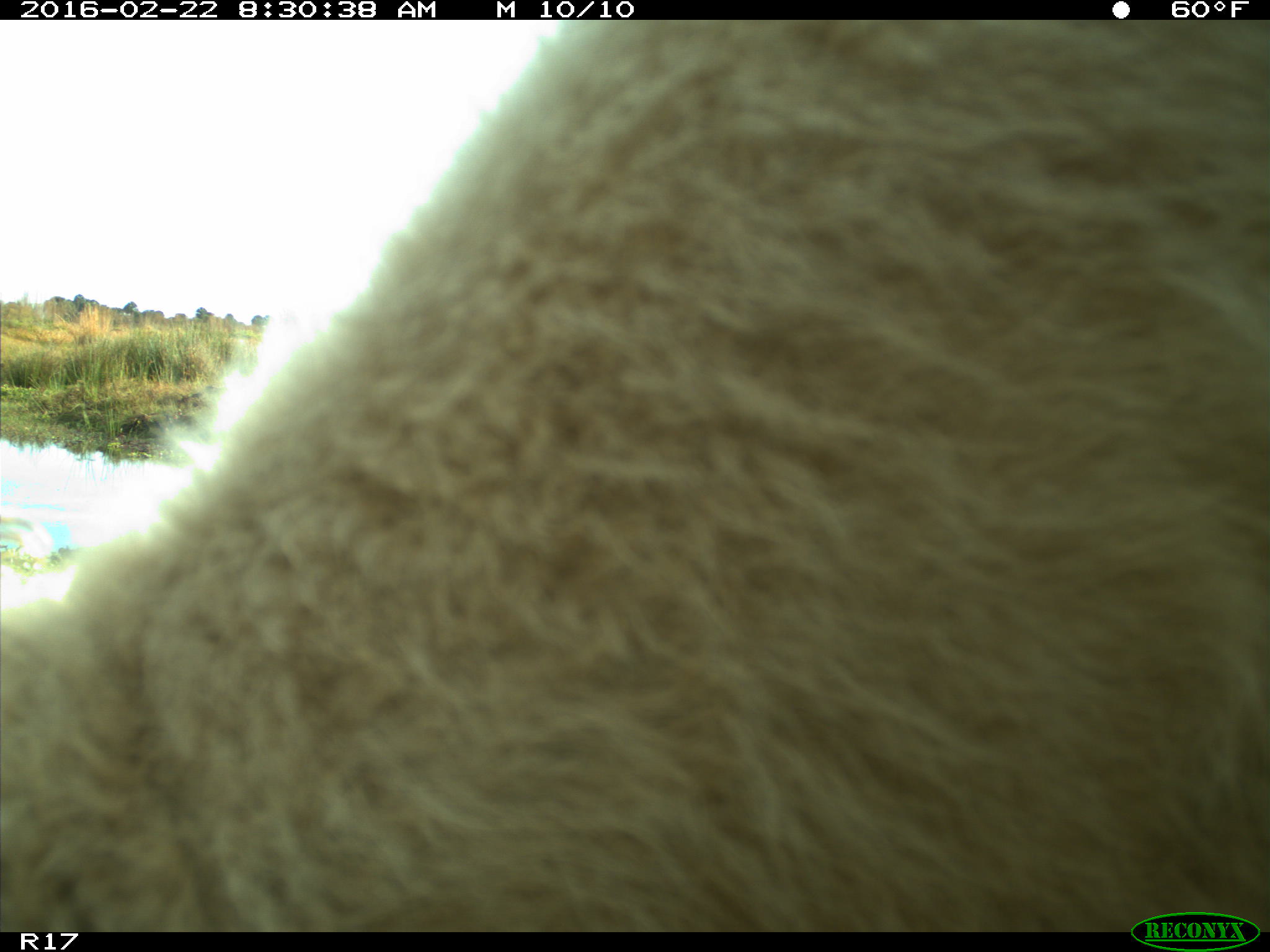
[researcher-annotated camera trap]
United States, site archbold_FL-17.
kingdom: Animalia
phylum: Chordata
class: Mammalia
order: Artiodactyla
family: Bovidae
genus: Bos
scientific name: Bos taurus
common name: domestic cow